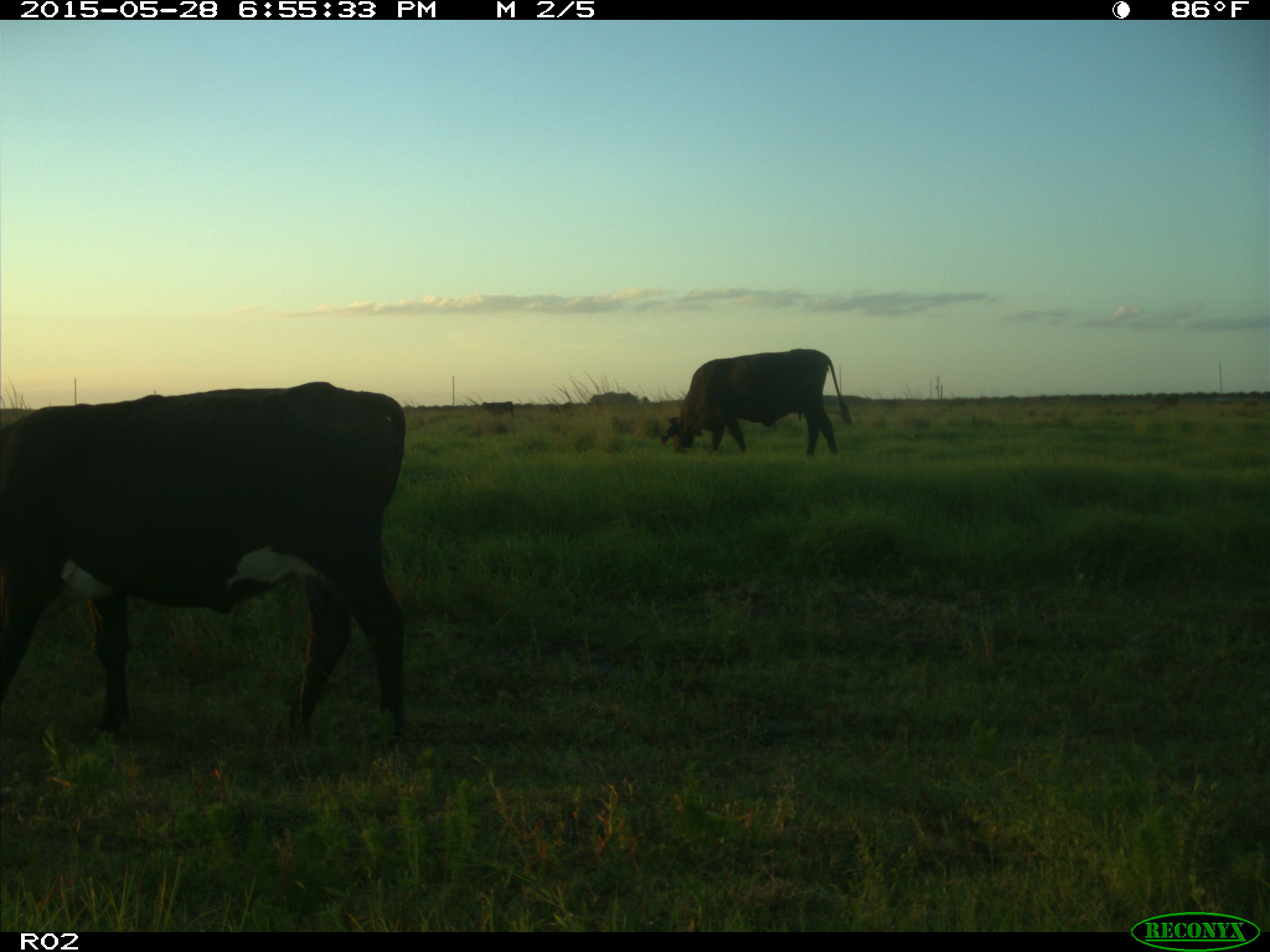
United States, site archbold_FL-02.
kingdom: Animalia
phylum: Chordata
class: Mammalia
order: Artiodactyla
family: Bovidae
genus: Bos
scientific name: Bos taurus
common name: domestic cow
Bos taurus (domestic cow).